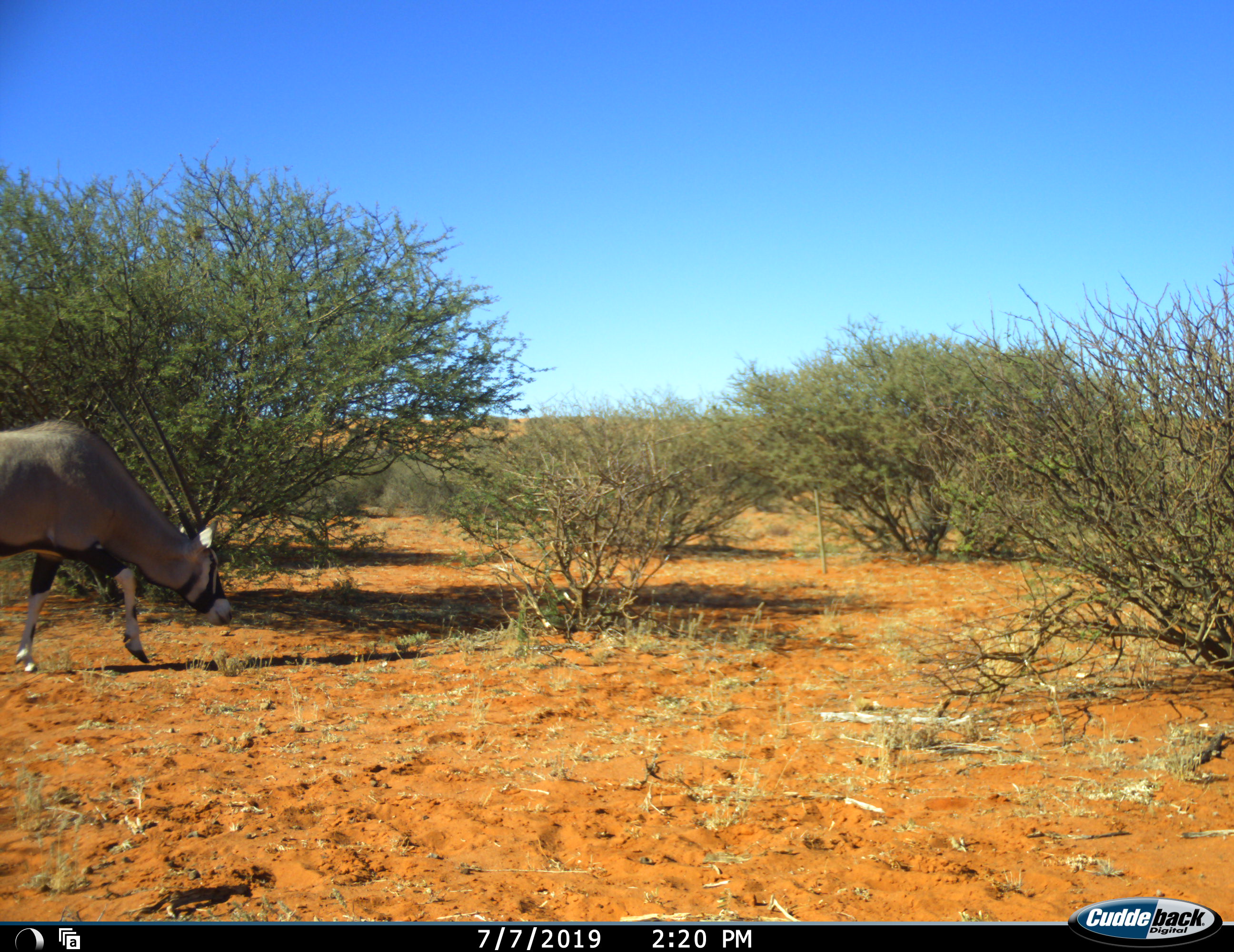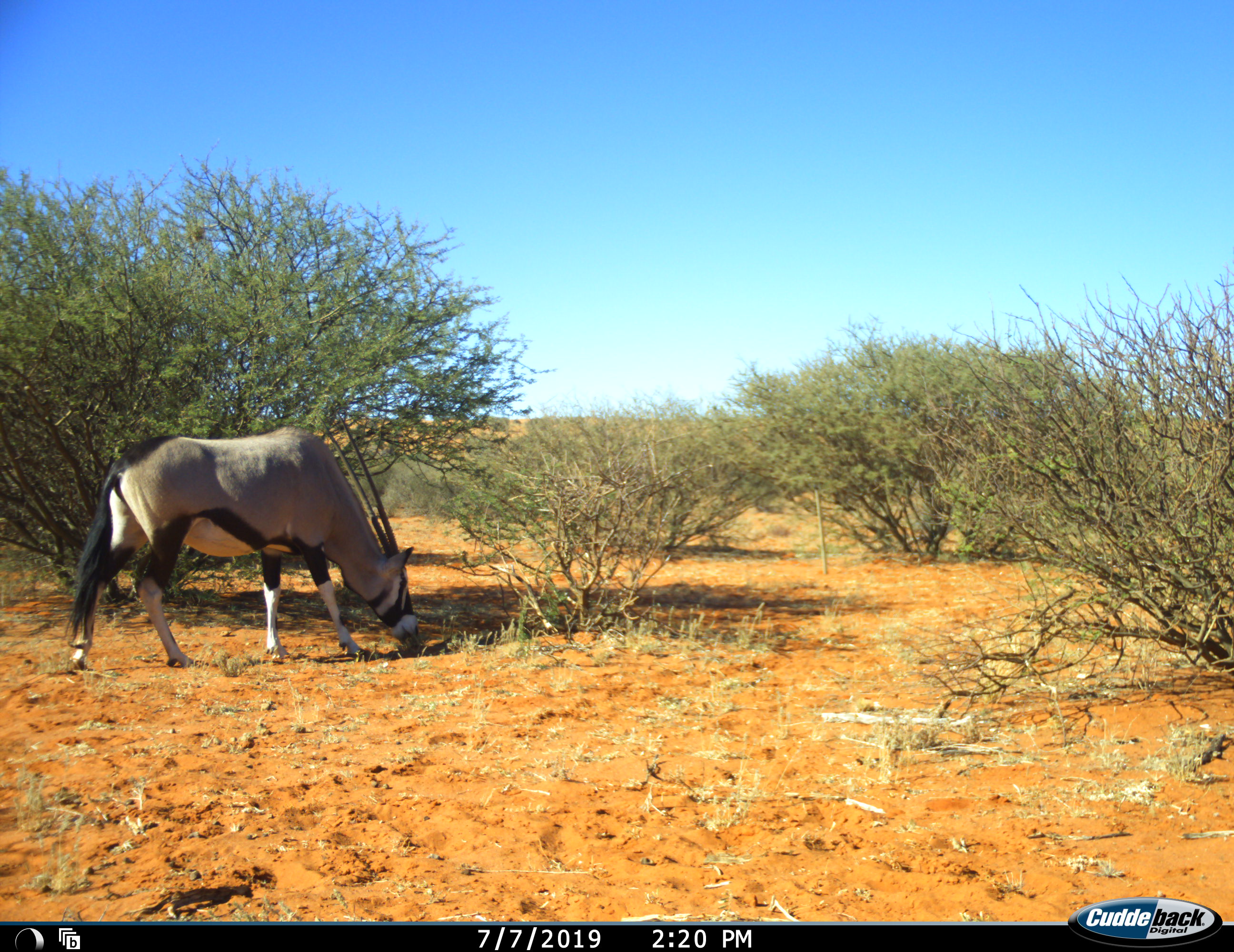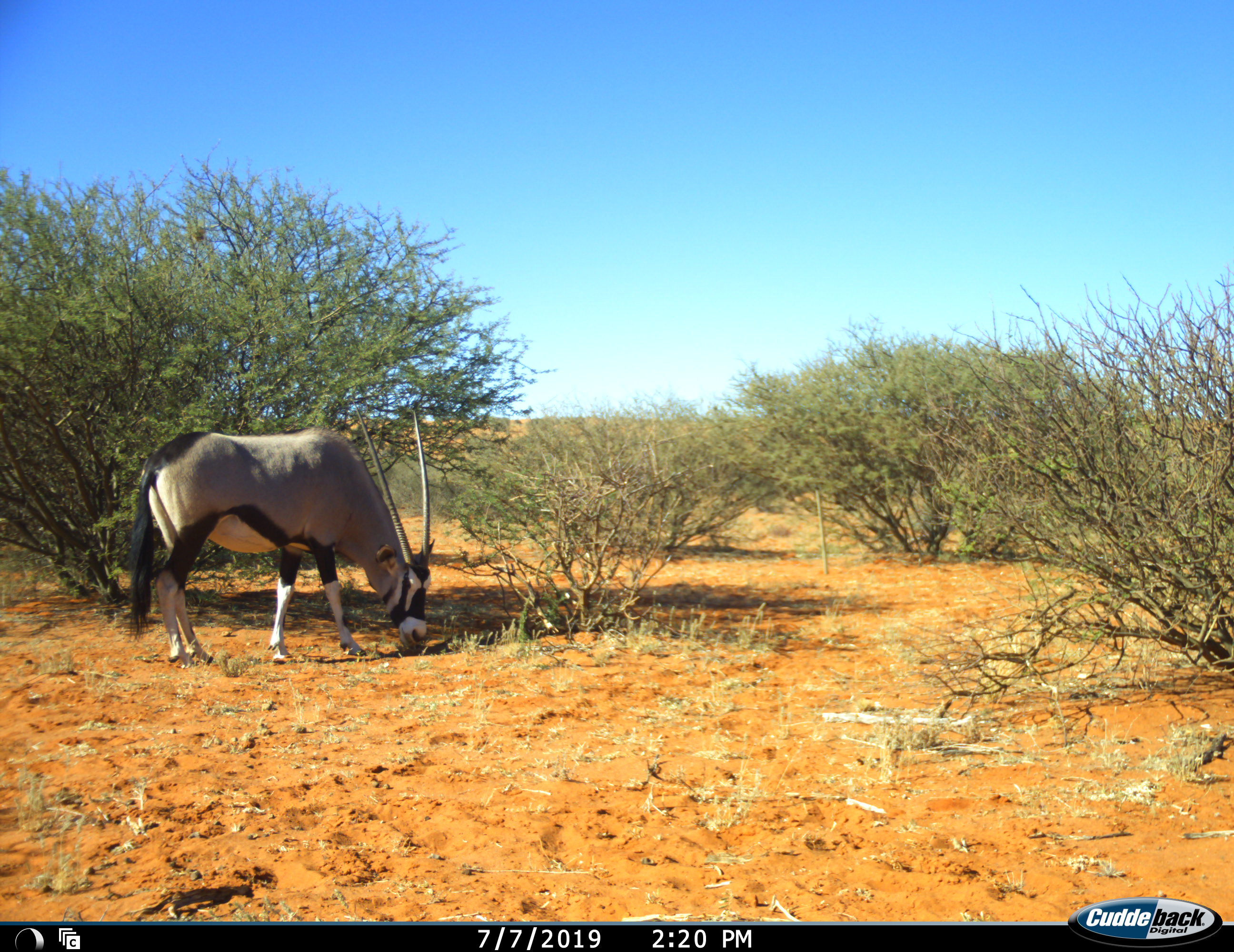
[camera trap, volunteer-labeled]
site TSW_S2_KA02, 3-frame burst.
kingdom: Animalia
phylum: Chordata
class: Mammalia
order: Artiodactyla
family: Bovidae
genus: Oryx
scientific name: Oryx gazella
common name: gemsbok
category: oryx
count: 1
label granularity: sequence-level